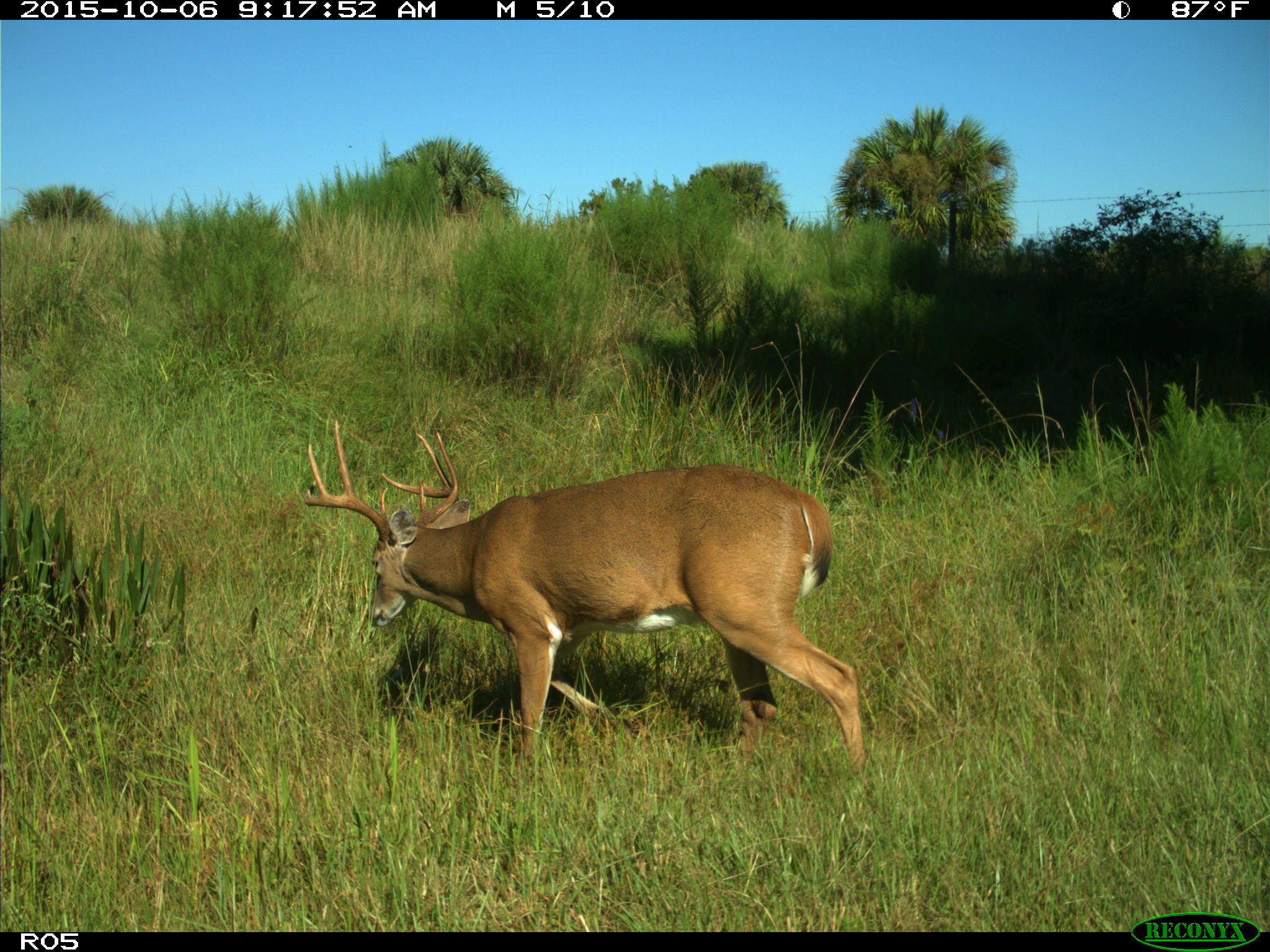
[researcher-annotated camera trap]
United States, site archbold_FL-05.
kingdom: Animalia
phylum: Chordata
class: Mammalia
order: Artiodactyla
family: Cervidae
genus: Odocoileus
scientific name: Odocoileus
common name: deer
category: unidentified deer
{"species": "unidentified deer (deer) (Odocoileus)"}